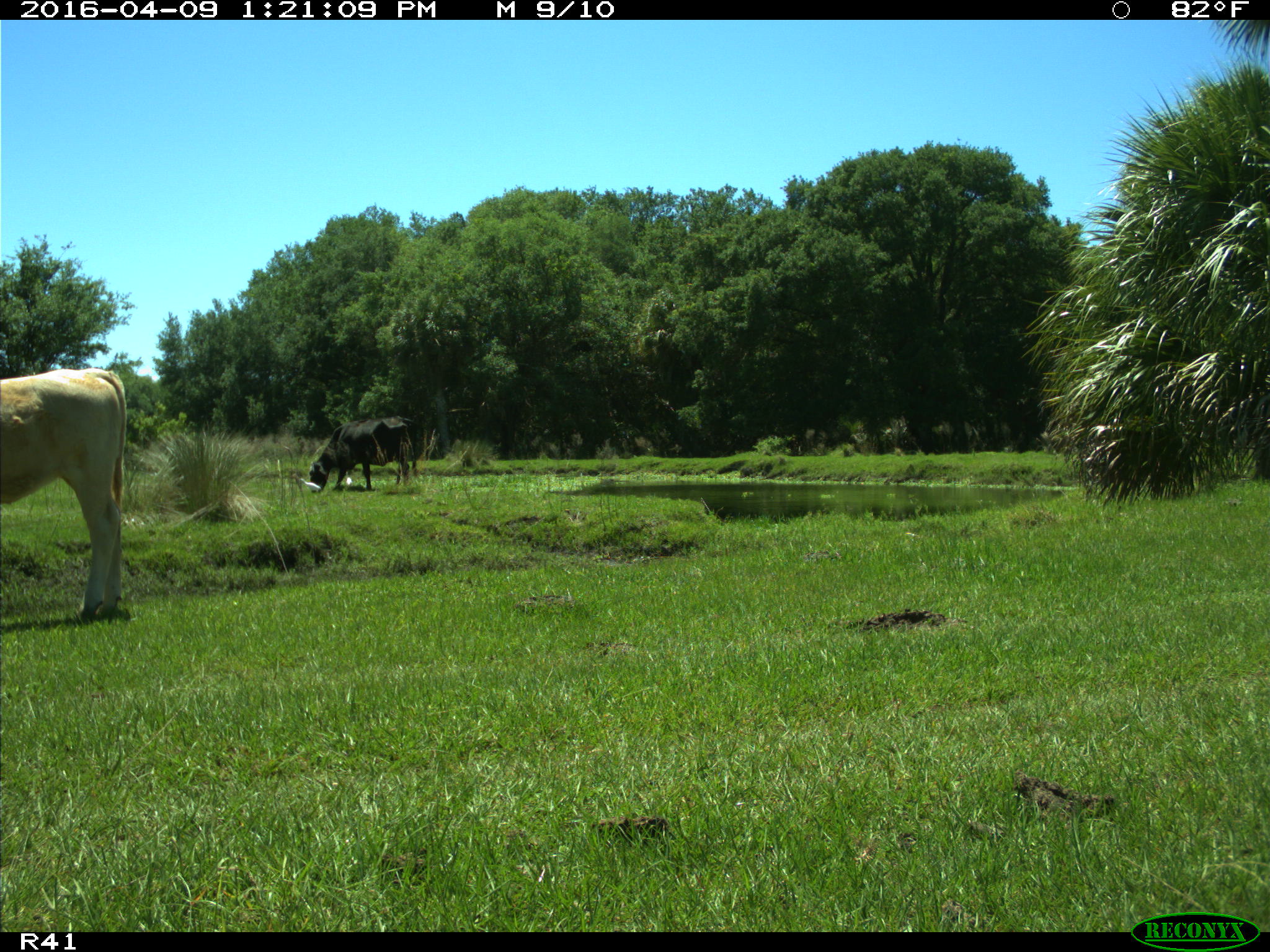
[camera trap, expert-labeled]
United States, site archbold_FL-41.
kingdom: Animalia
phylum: Chordata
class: Mammalia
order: Artiodactyla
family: Bovidae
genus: Bos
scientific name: Bos taurus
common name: domestic cow